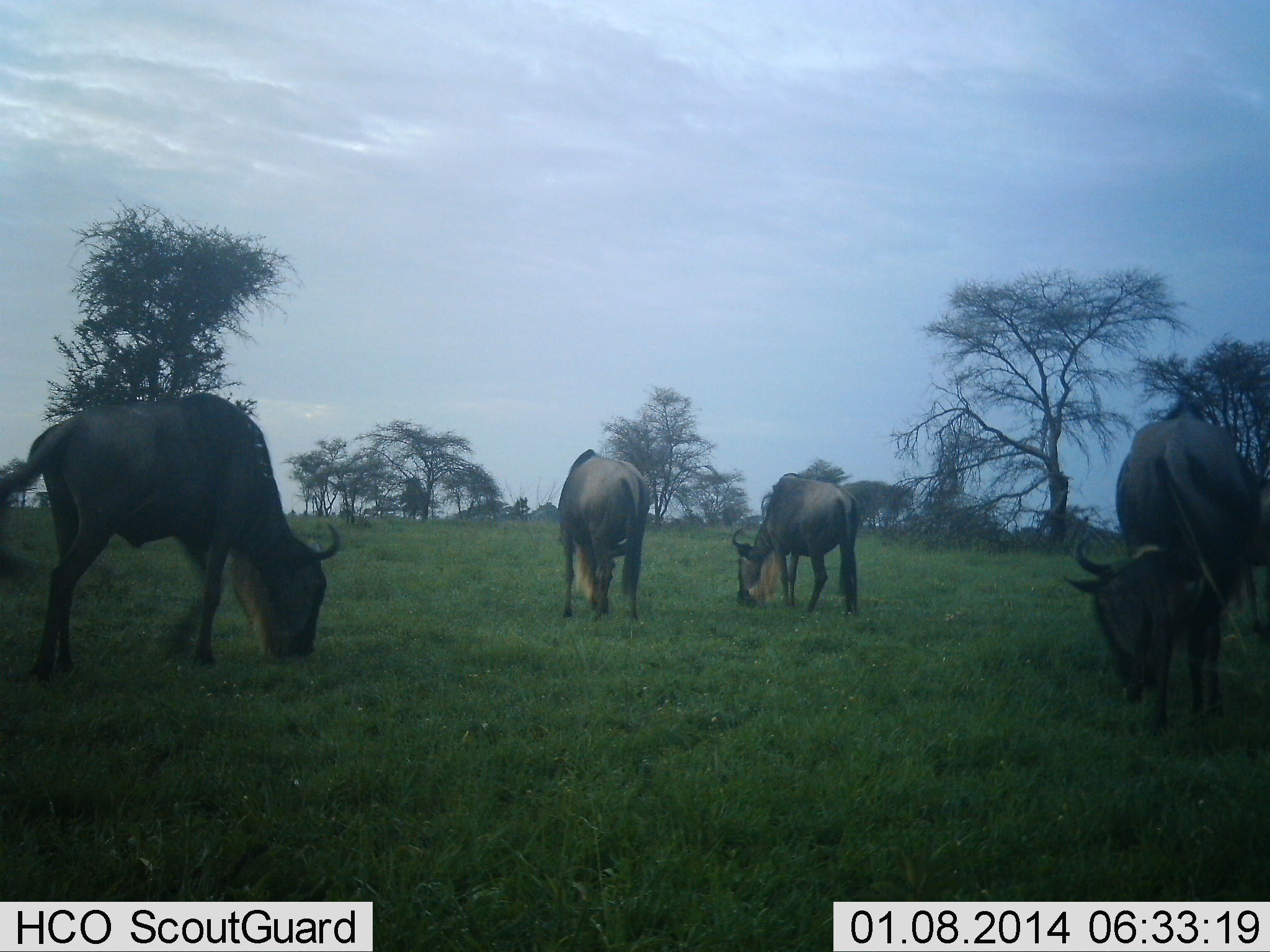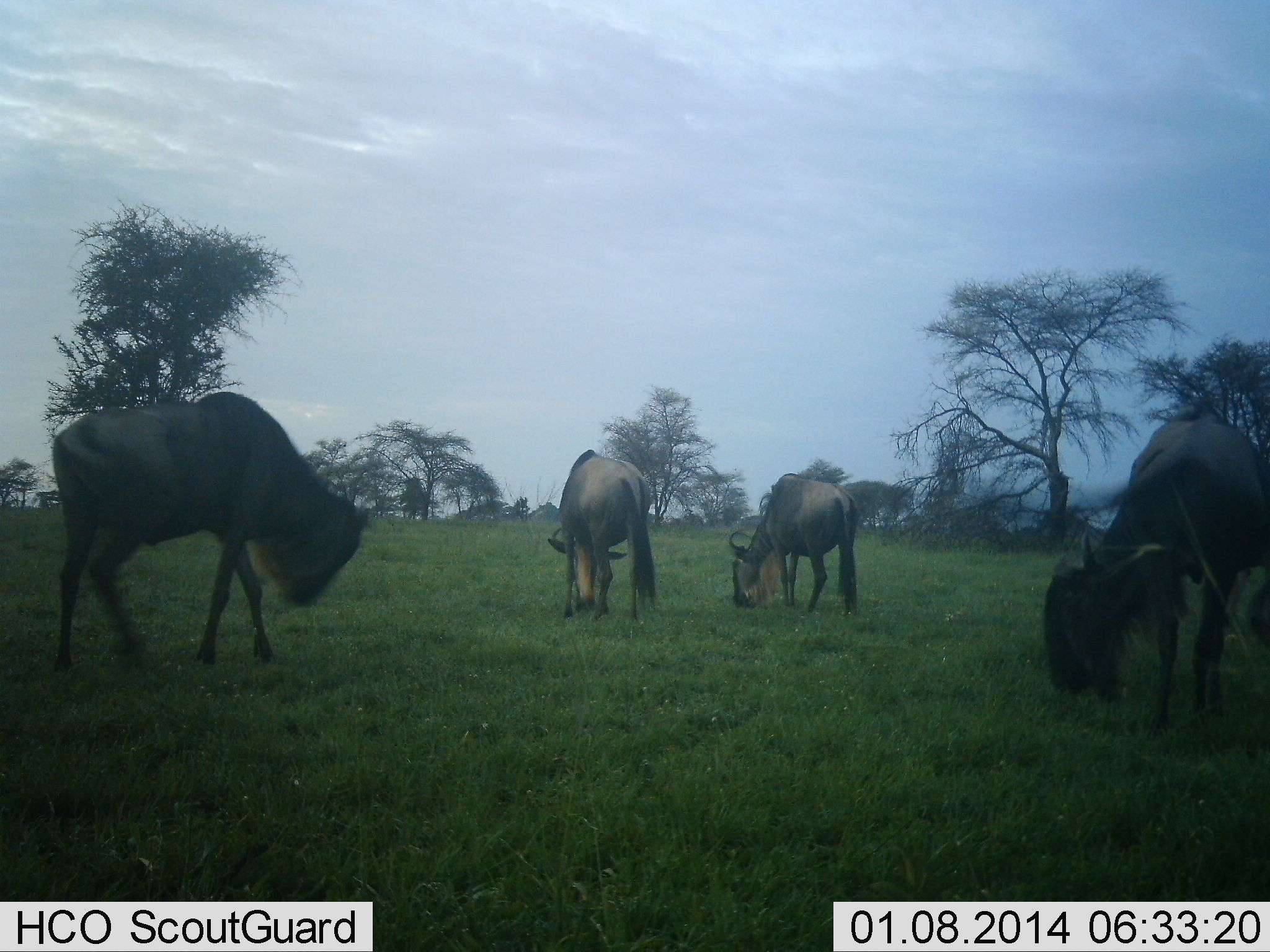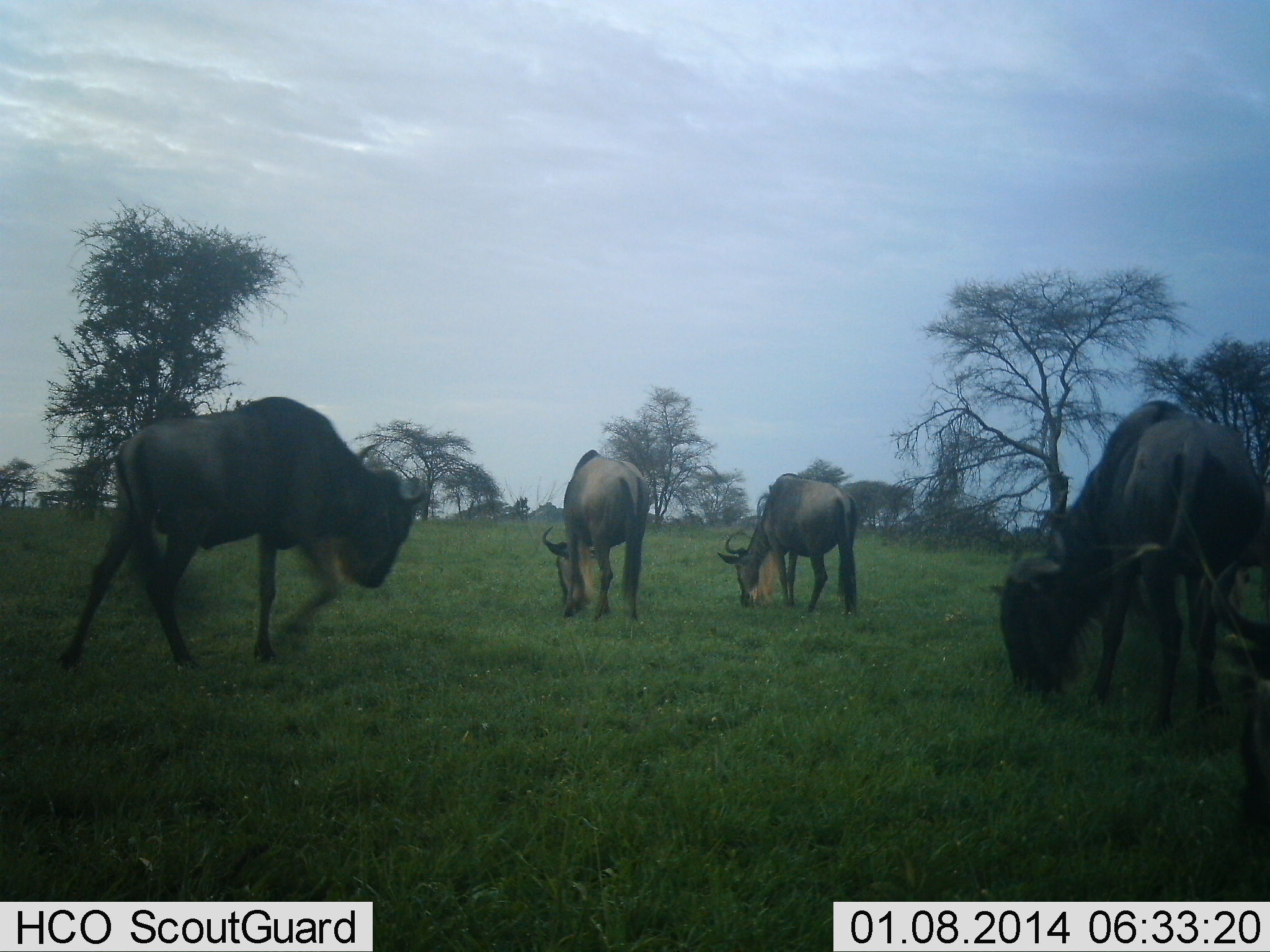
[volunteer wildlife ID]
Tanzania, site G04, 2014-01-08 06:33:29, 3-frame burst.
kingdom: Animalia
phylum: Chordata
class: Mammalia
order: Artiodactyla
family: Bovidae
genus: Connochaetes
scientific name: Connochaetes taurinus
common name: blue wildebeest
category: wildebeest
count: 4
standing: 0%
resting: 0%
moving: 18%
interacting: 0%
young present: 0%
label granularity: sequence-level